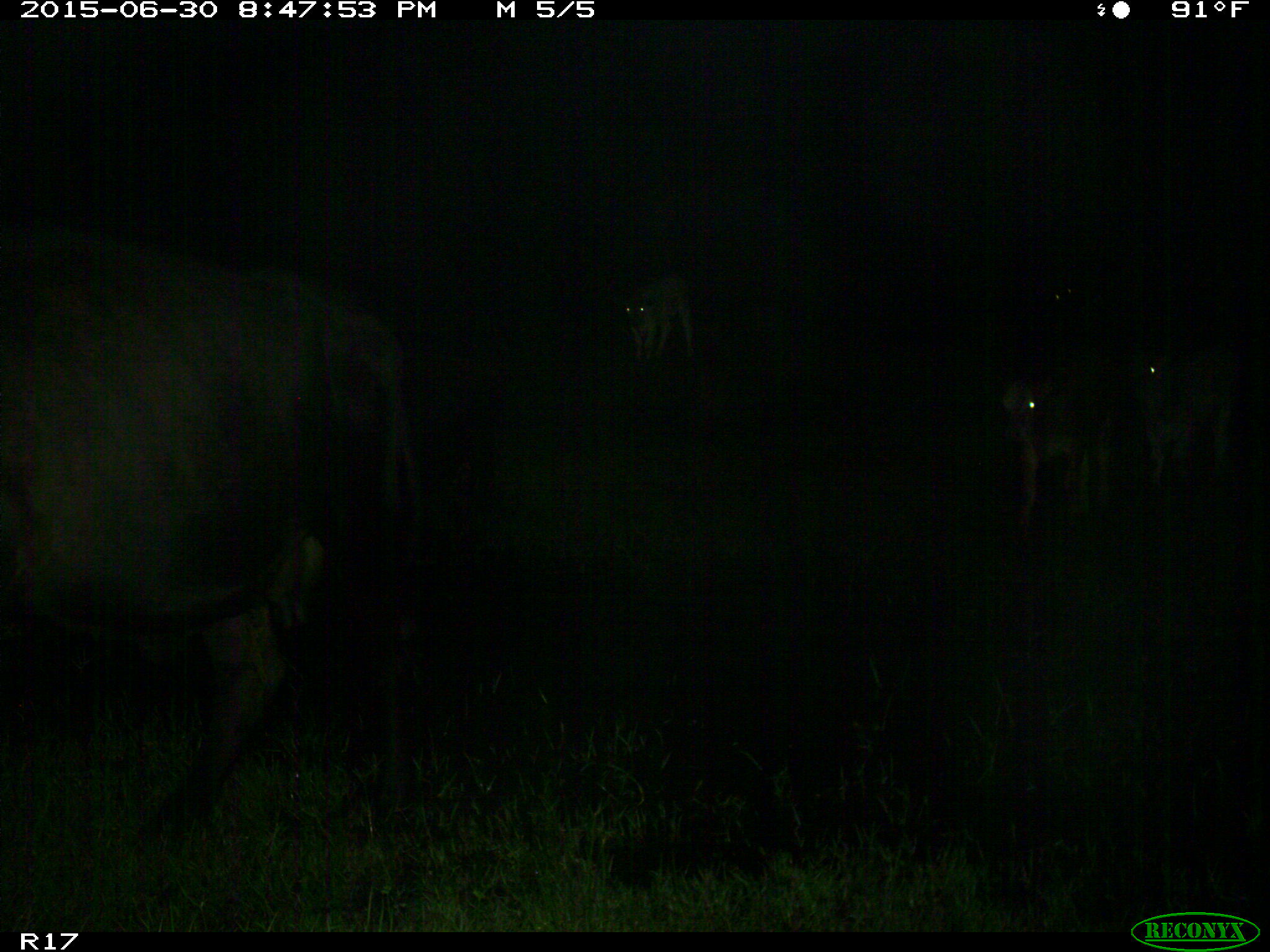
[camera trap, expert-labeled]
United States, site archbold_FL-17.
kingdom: Animalia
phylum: Chordata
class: Mammalia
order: Artiodactyla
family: Bovidae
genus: Bos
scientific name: Bos taurus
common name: domestic cow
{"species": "Bos taurus (domestic cow)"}